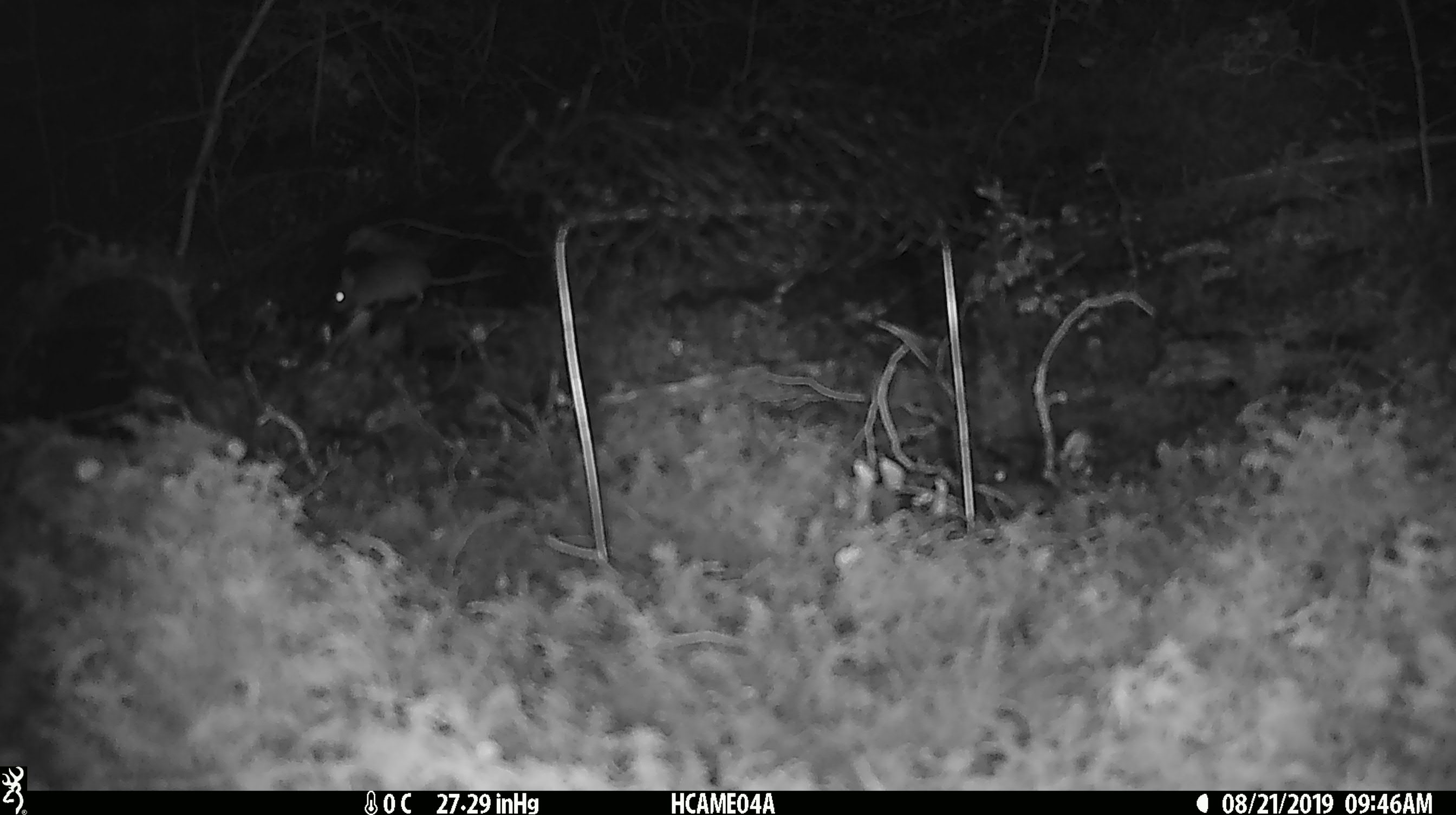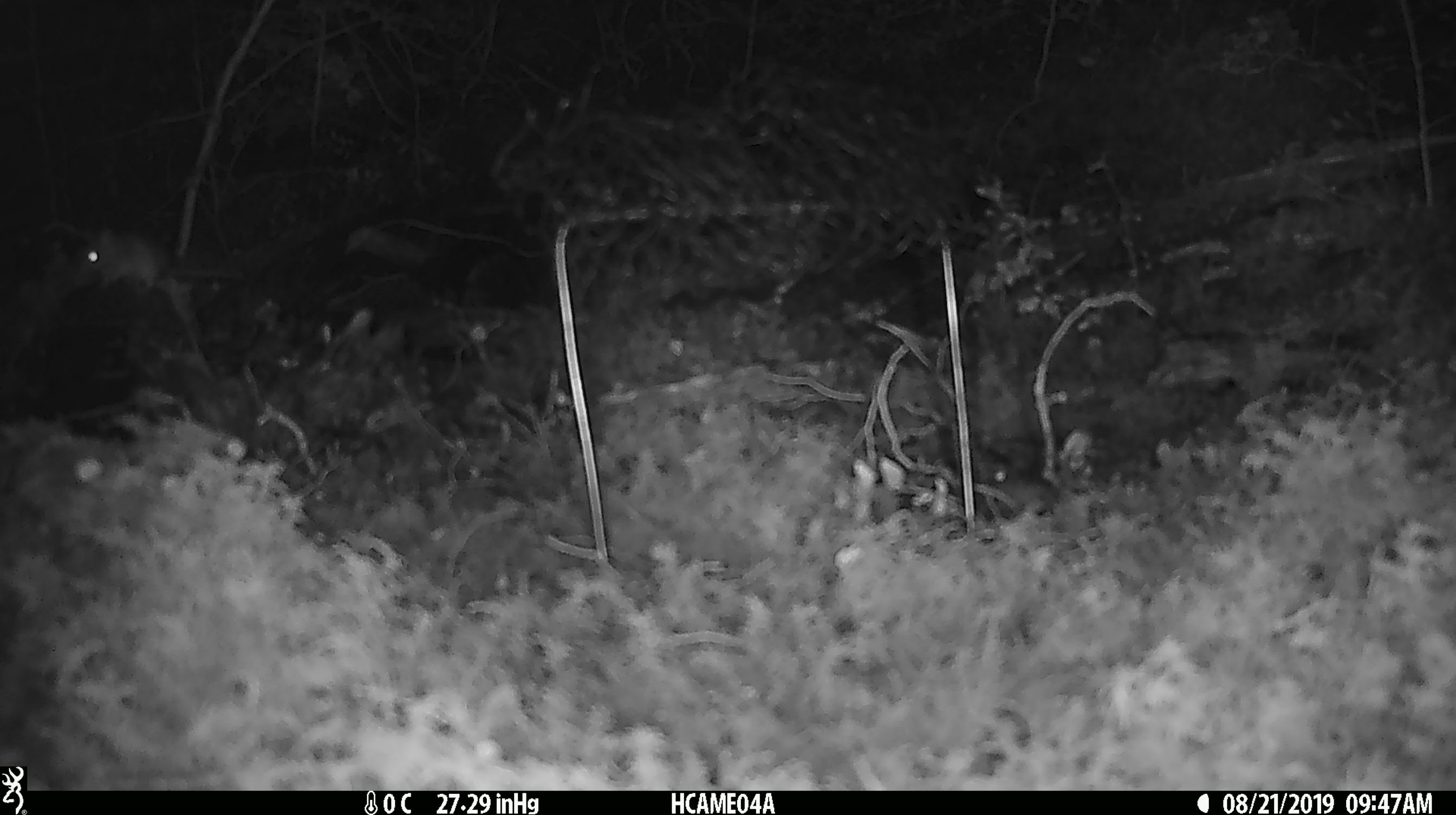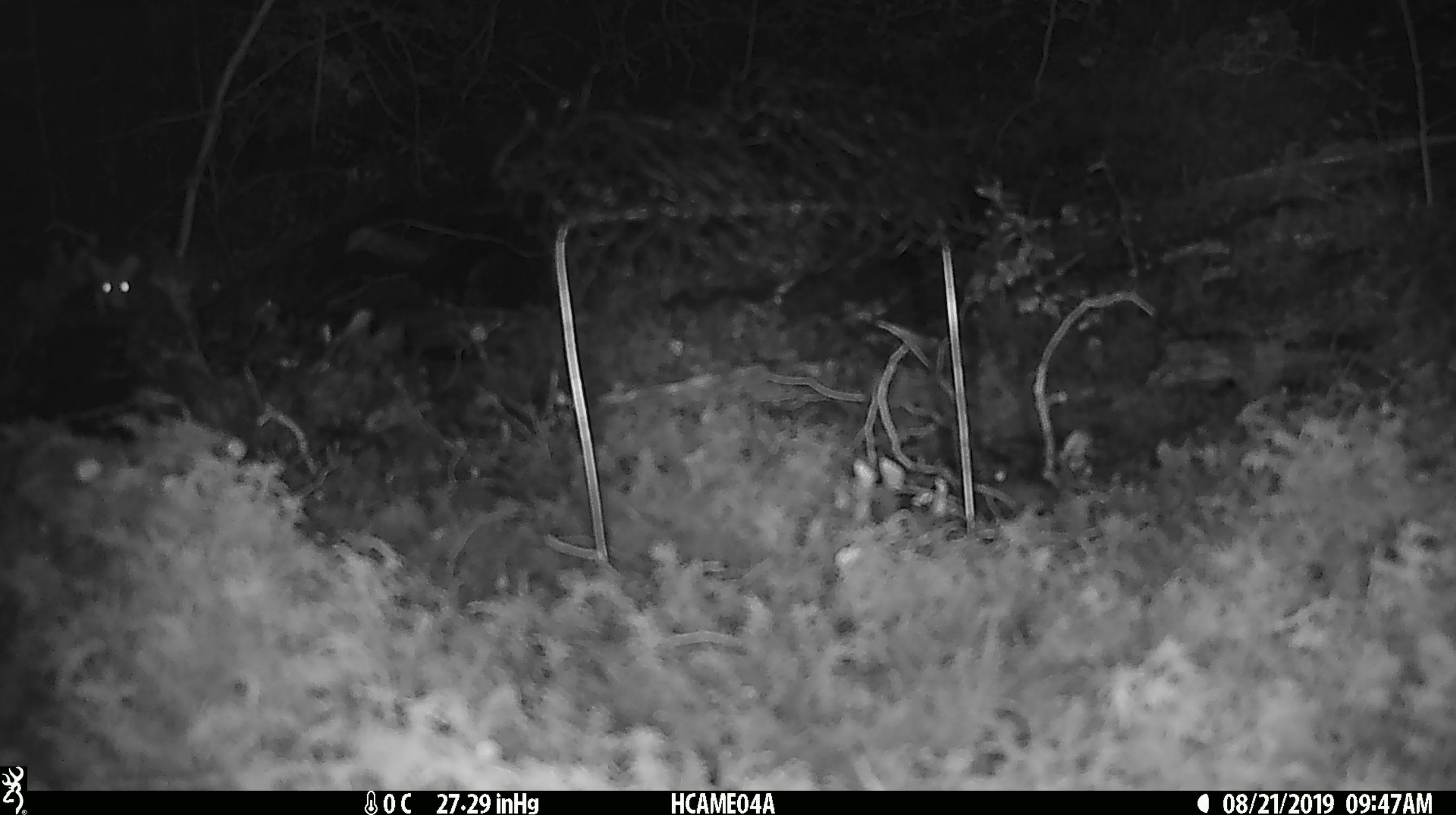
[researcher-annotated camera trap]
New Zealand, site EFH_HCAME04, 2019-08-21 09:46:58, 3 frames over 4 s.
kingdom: Animalia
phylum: Chordata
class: Mammalia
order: Rodentia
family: Muridae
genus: Mus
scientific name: Mus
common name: mouse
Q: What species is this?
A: Mouse (Mus).